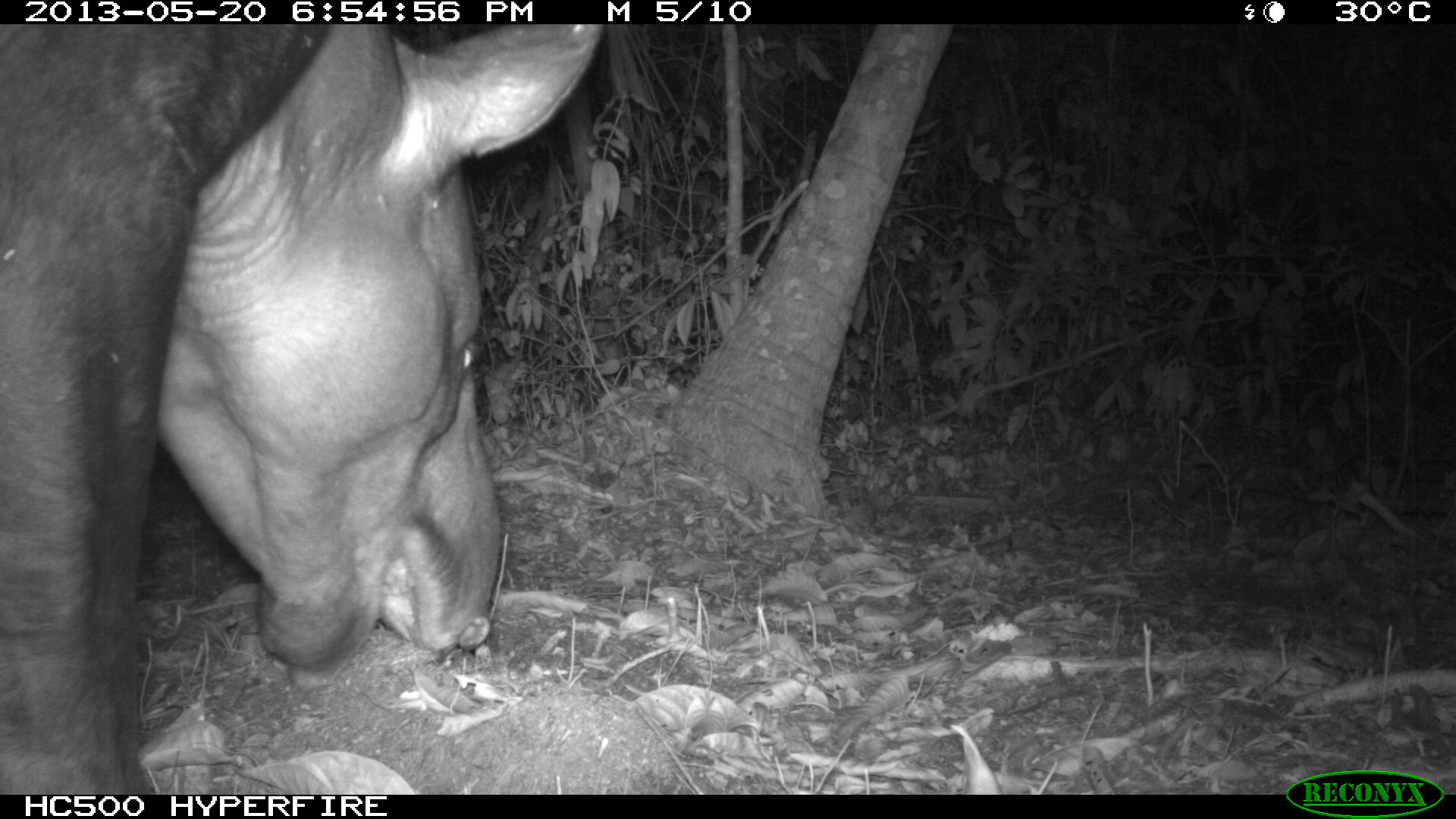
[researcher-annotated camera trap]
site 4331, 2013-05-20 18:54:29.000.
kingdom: Animalia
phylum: Chordata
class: Mammalia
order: Perissodactyla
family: Tapiridae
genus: Tapirus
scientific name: Tapirus bairdii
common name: baird's tapir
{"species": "Tapirus bairdii (baird's tapir)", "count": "1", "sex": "male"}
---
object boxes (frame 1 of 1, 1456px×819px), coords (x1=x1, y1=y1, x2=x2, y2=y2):
tapirus bairdii: (x1=0, y1=24, x2=612, y2=790)